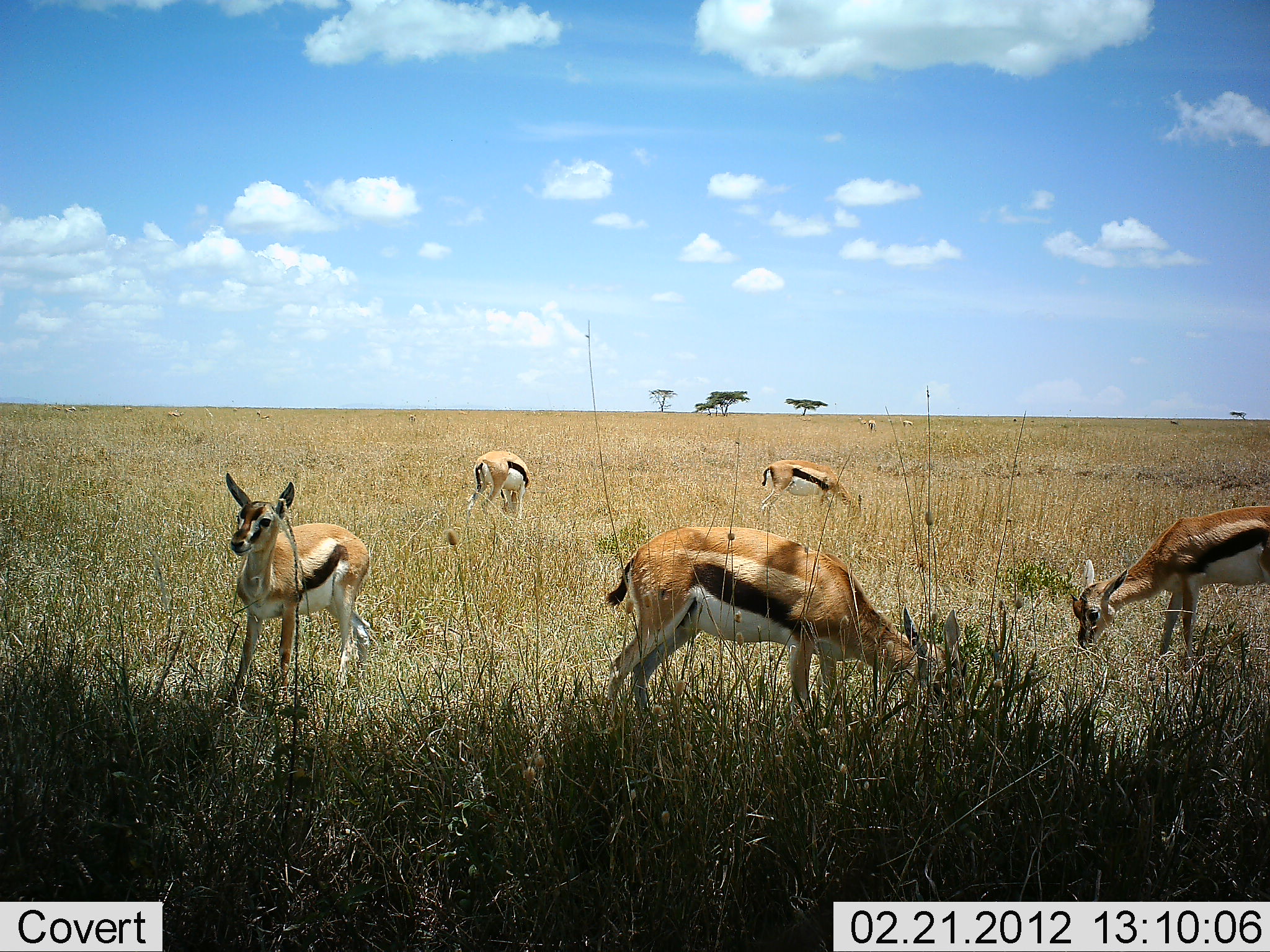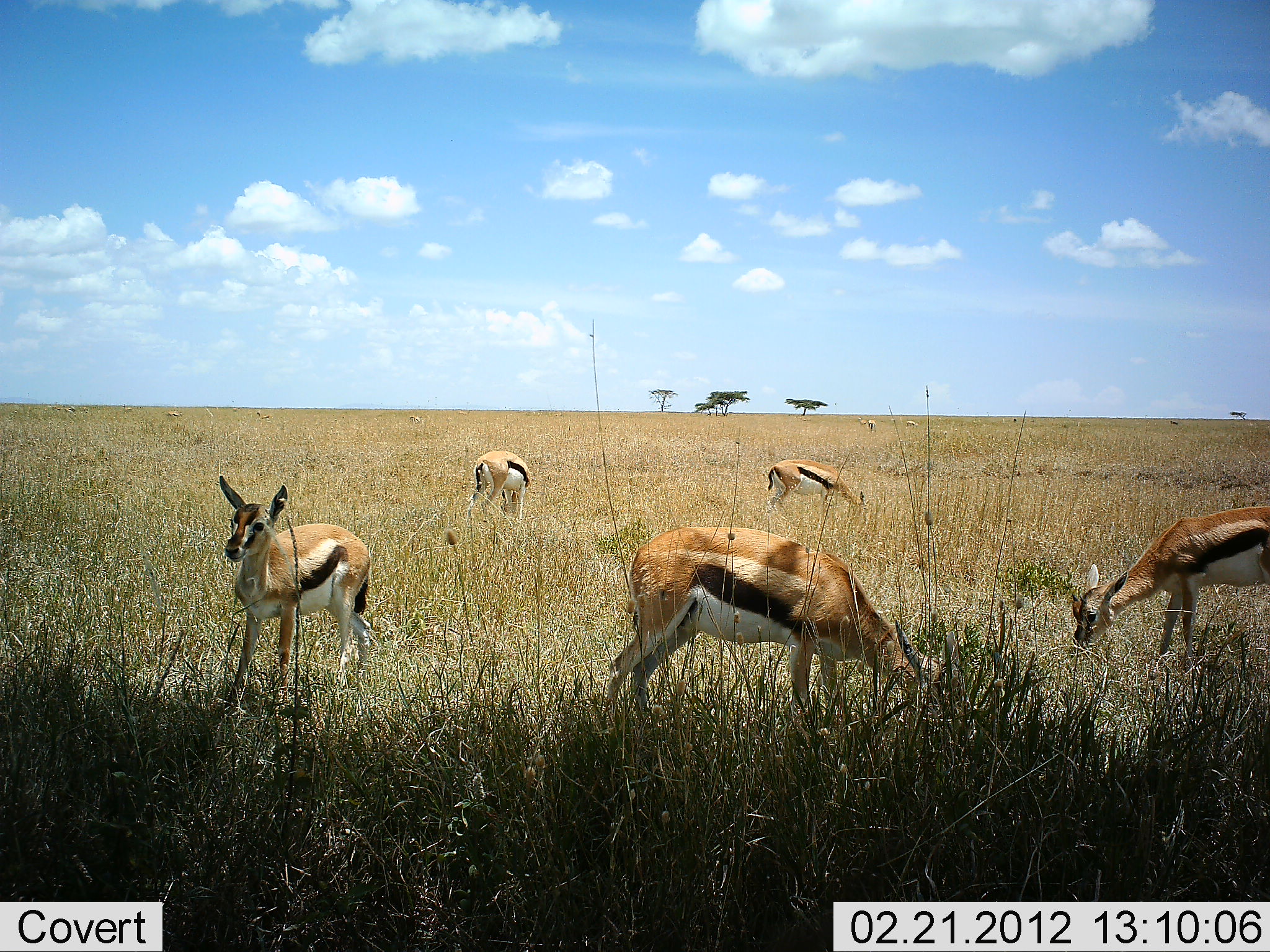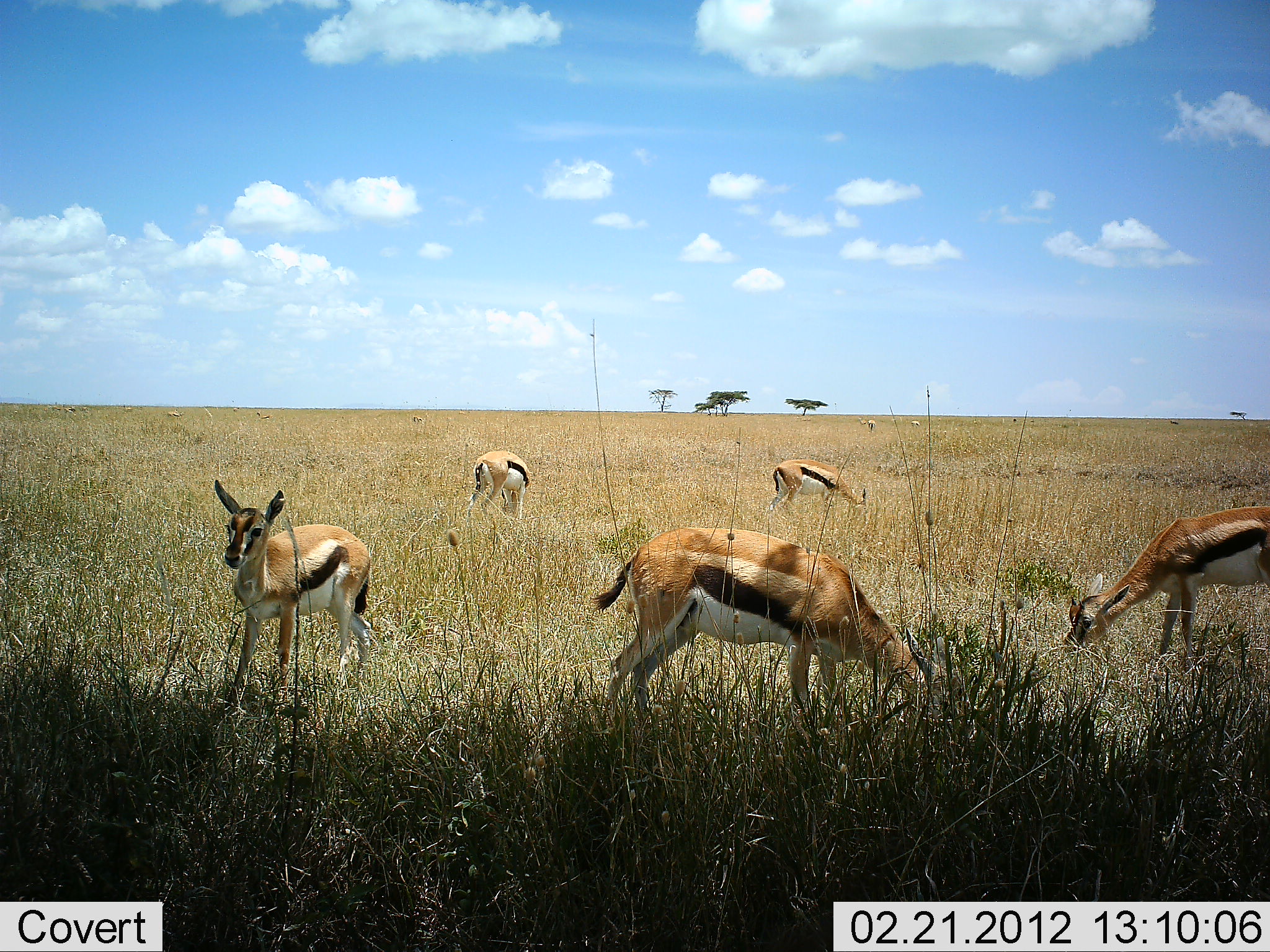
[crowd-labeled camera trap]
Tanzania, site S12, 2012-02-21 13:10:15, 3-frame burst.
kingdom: Animalia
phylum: Chordata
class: Mammalia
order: Artiodactyla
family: Bovidae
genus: Eudorcas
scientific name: Eudorcas thomsonii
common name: thomson's gazelle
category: gazellethomsons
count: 5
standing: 55%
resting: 7%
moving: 3%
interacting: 0%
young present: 17%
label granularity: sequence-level